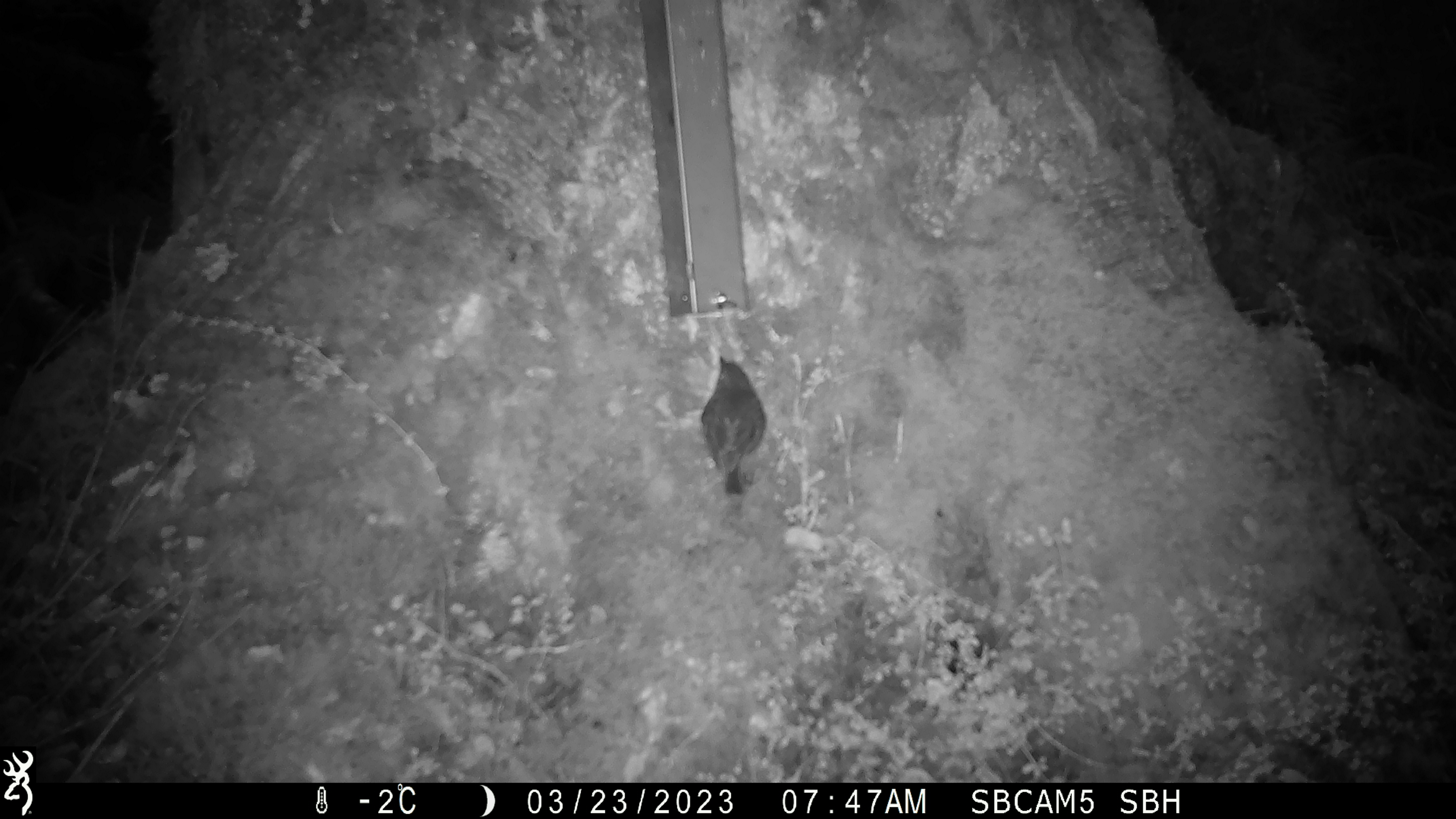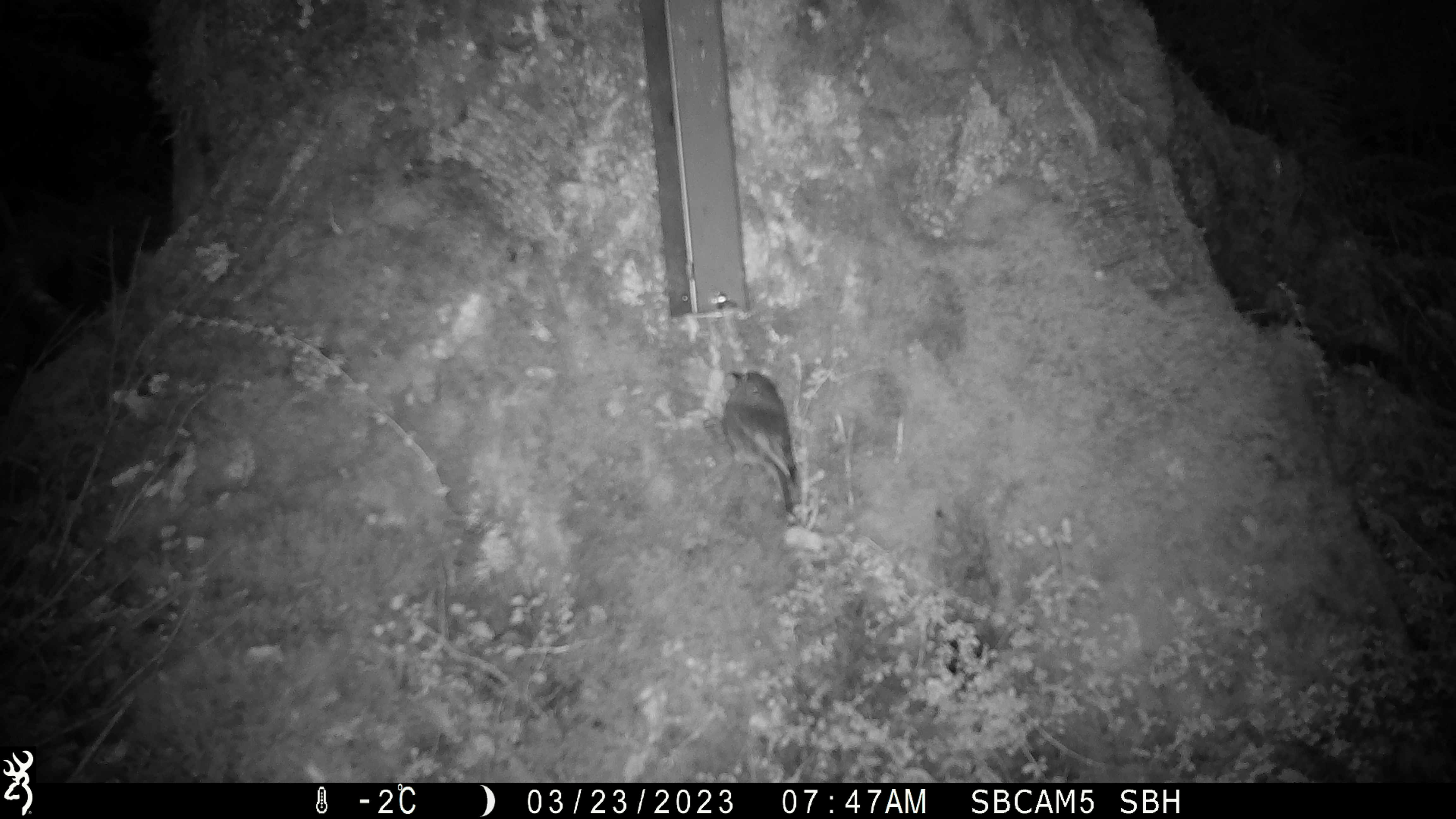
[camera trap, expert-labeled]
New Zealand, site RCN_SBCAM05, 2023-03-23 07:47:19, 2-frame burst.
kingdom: Animalia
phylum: Chordata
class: Aves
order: Passeriformes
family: Petroicidae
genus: Petroica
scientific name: Petroica australis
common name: new zealand robin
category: robin